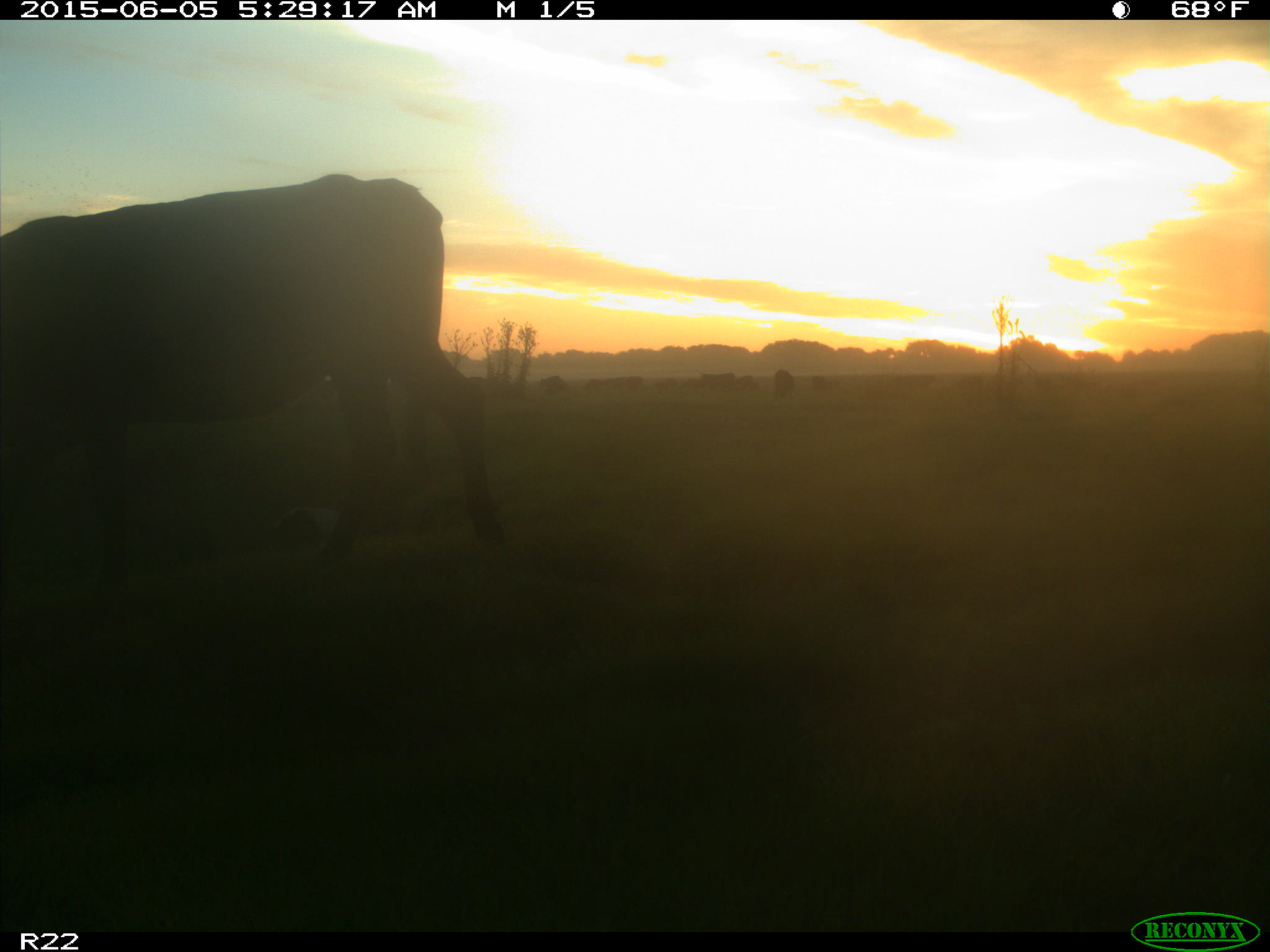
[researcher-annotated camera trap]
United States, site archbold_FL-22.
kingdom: Animalia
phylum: Chordata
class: Mammalia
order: Artiodactyla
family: Bovidae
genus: Bos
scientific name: Bos taurus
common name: domestic cow